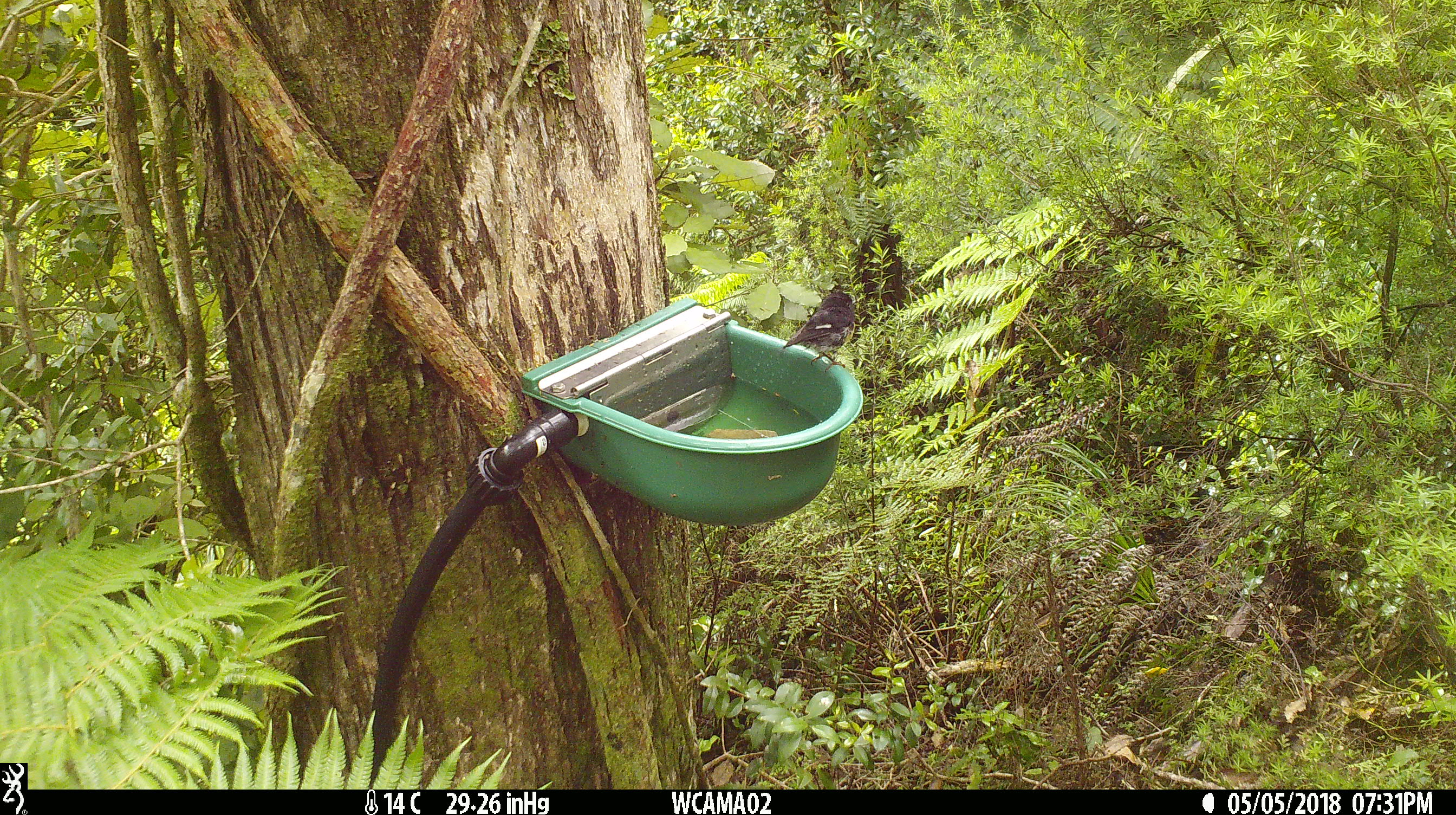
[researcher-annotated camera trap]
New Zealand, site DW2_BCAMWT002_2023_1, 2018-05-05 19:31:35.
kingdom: Animalia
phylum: Chordata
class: Aves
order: Passeriformes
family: Petroicidae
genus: Petroica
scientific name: Petroica macrocephala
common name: tomtit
Tomtit (Petroica macrocephala).